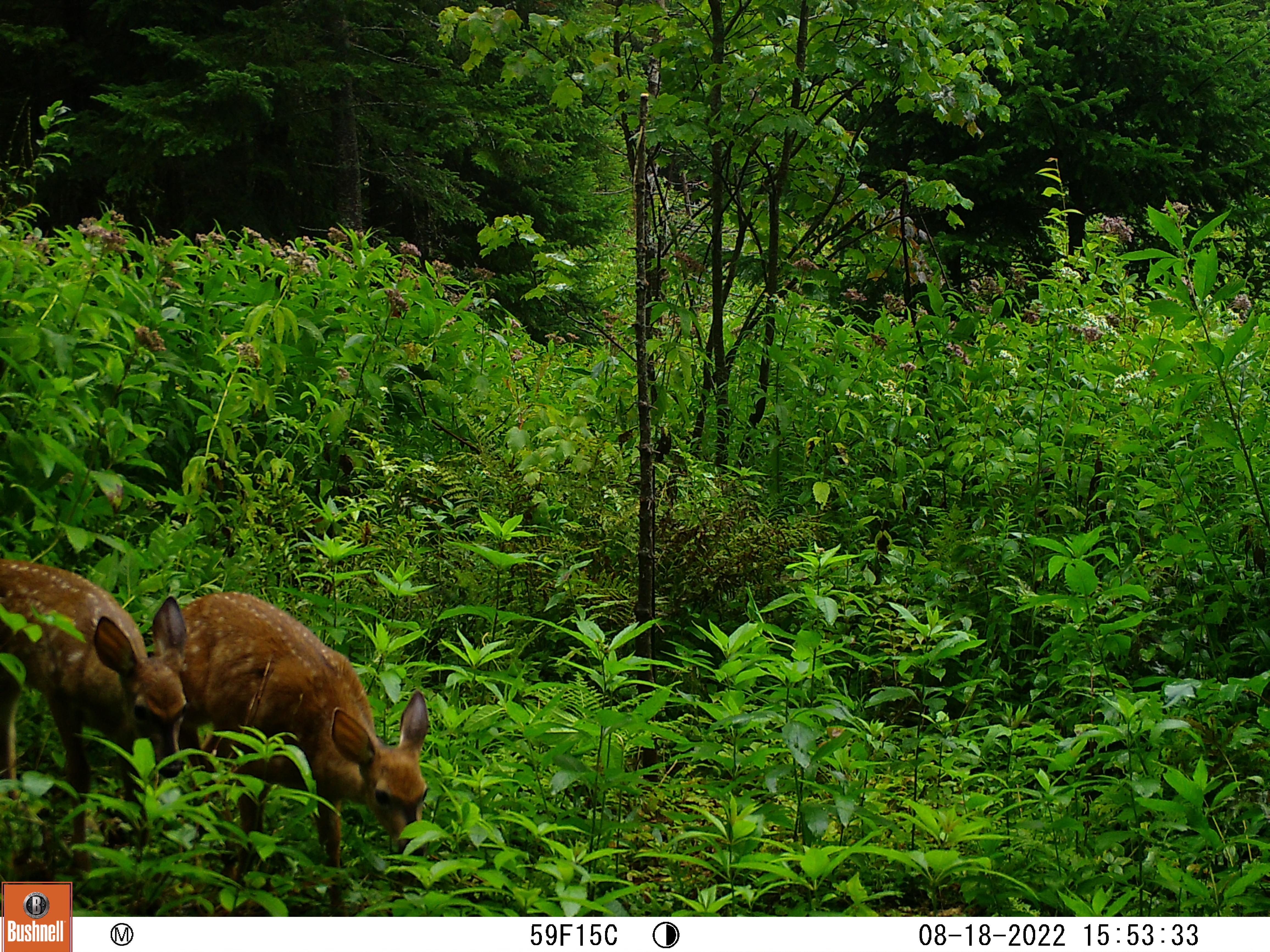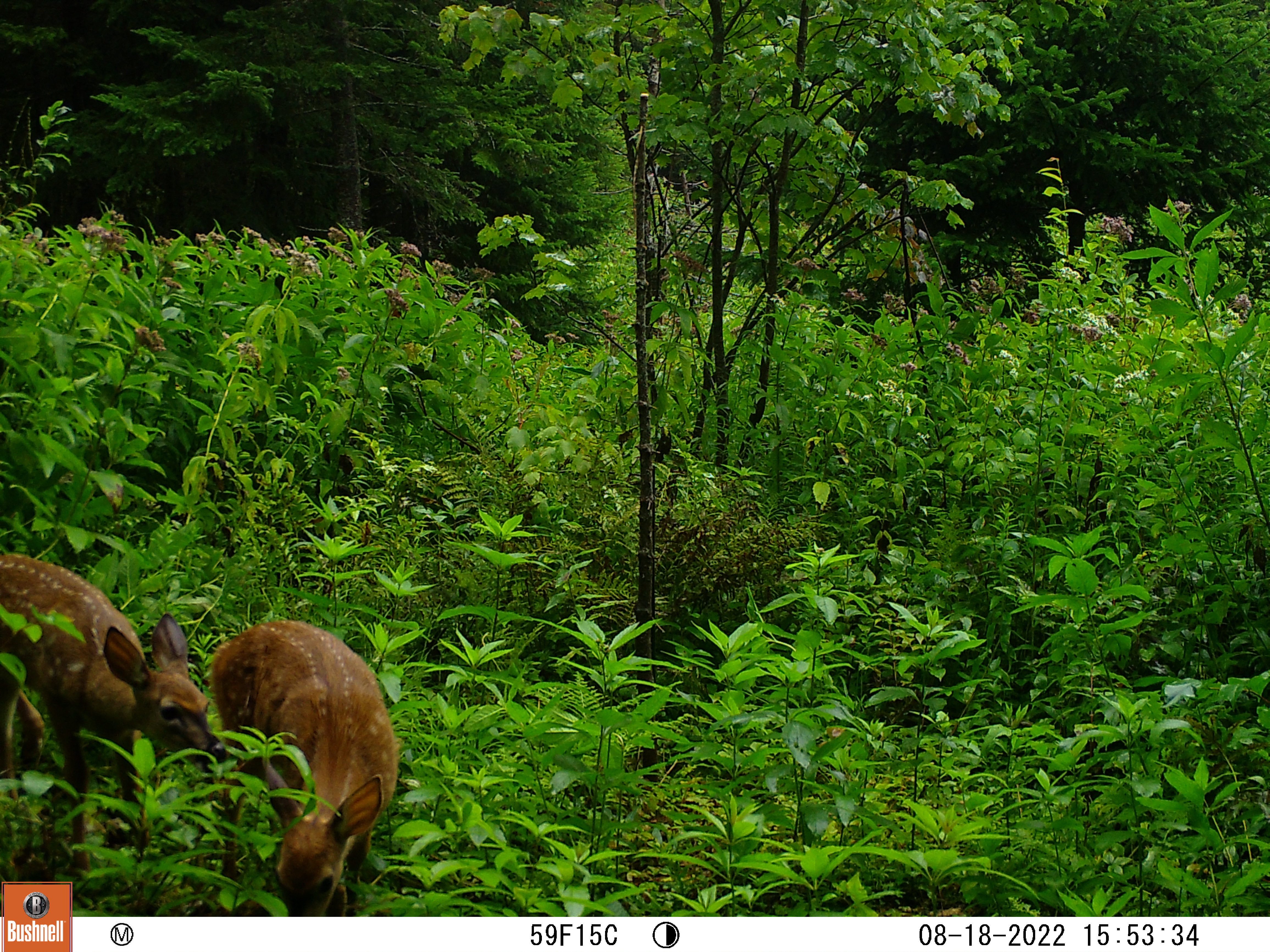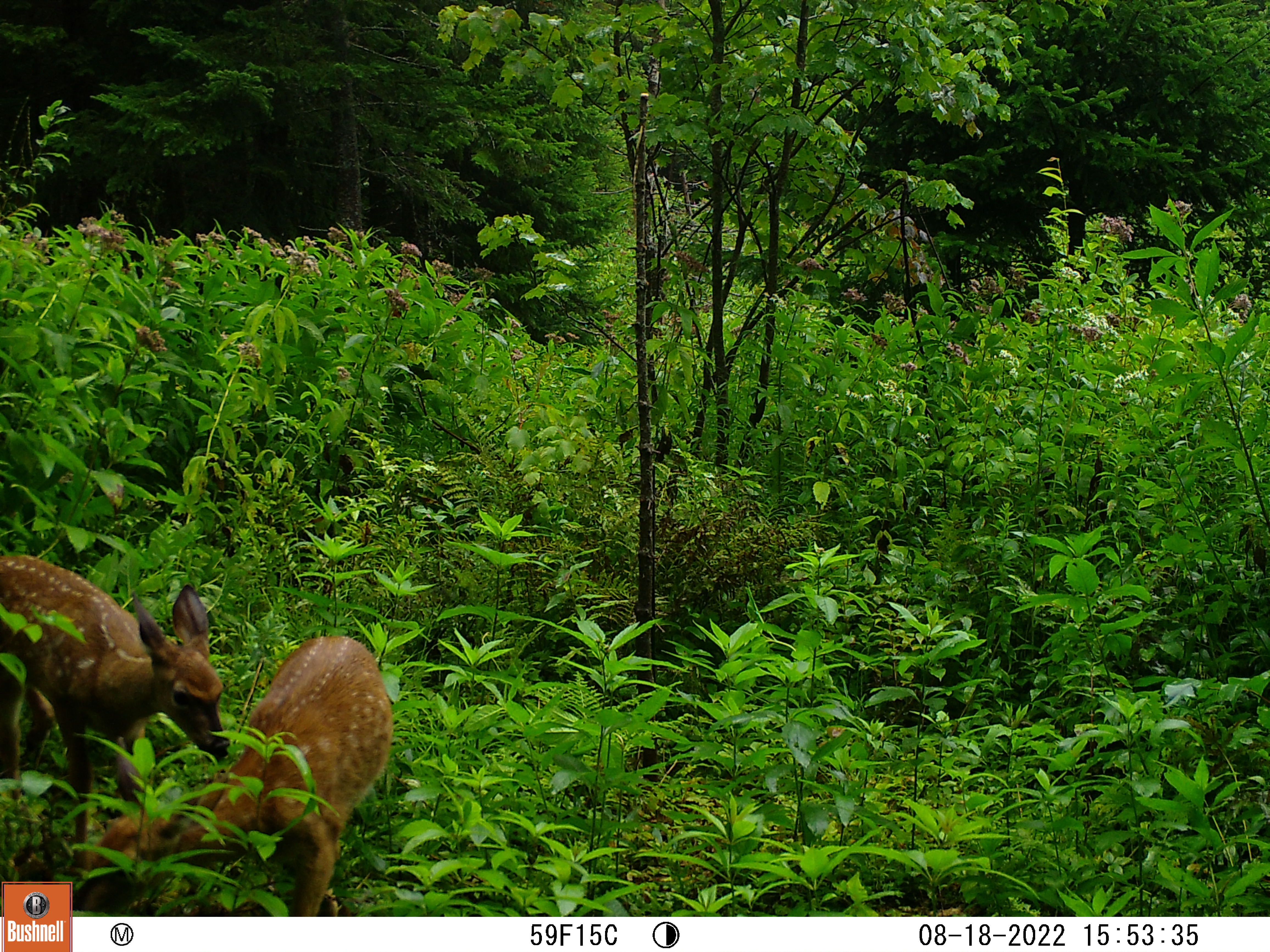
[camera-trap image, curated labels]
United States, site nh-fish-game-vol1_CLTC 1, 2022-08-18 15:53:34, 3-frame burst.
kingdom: Animalia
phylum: Chordata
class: Mammalia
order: Artiodactyla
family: Cervidae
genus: Odocoileus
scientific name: Odocoileus virginianus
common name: white-tailed deer